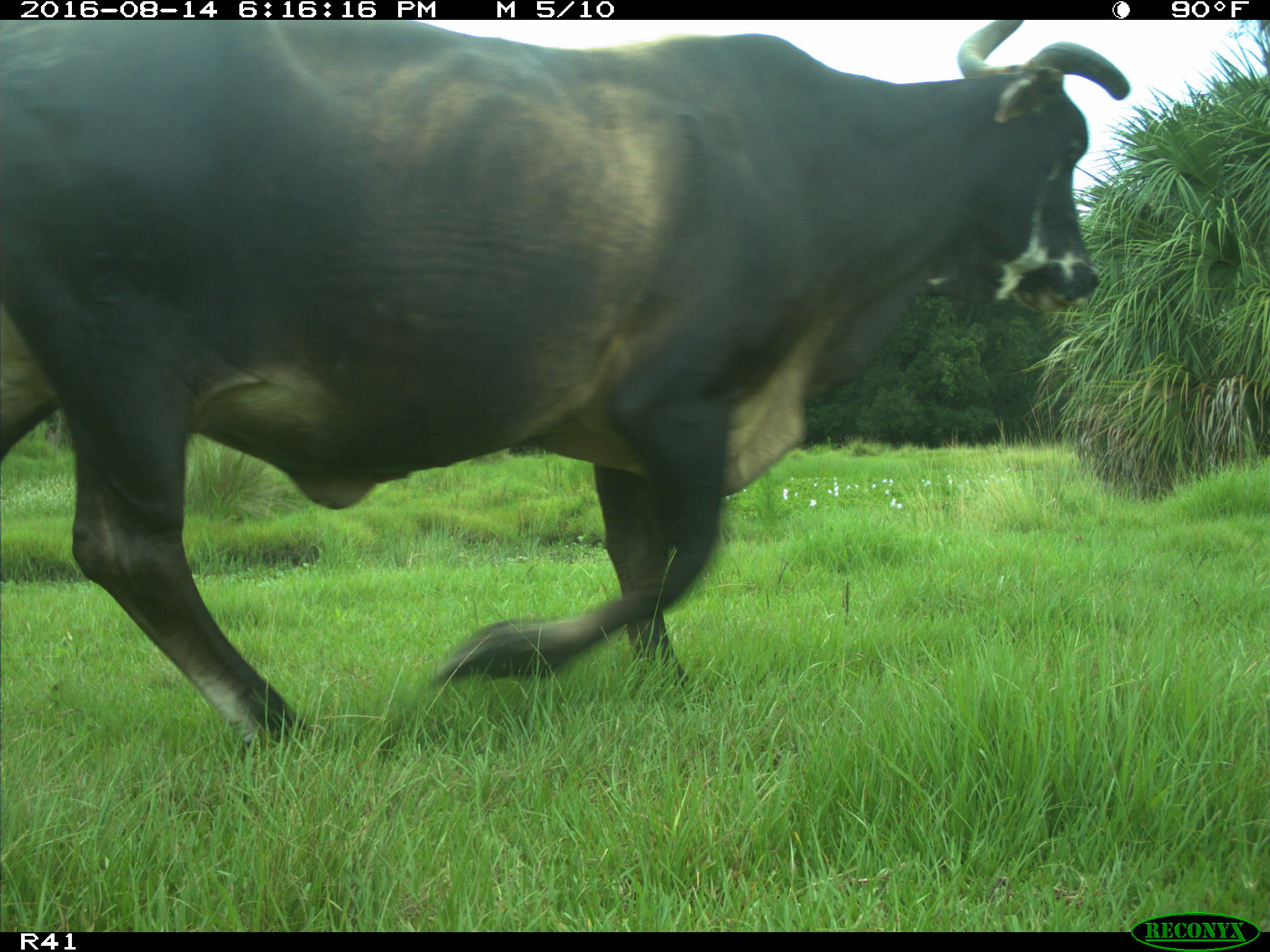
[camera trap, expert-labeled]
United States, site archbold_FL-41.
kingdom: Animalia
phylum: Chordata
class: Mammalia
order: Artiodactyla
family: Bovidae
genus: Bos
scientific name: Bos taurus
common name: domestic cow